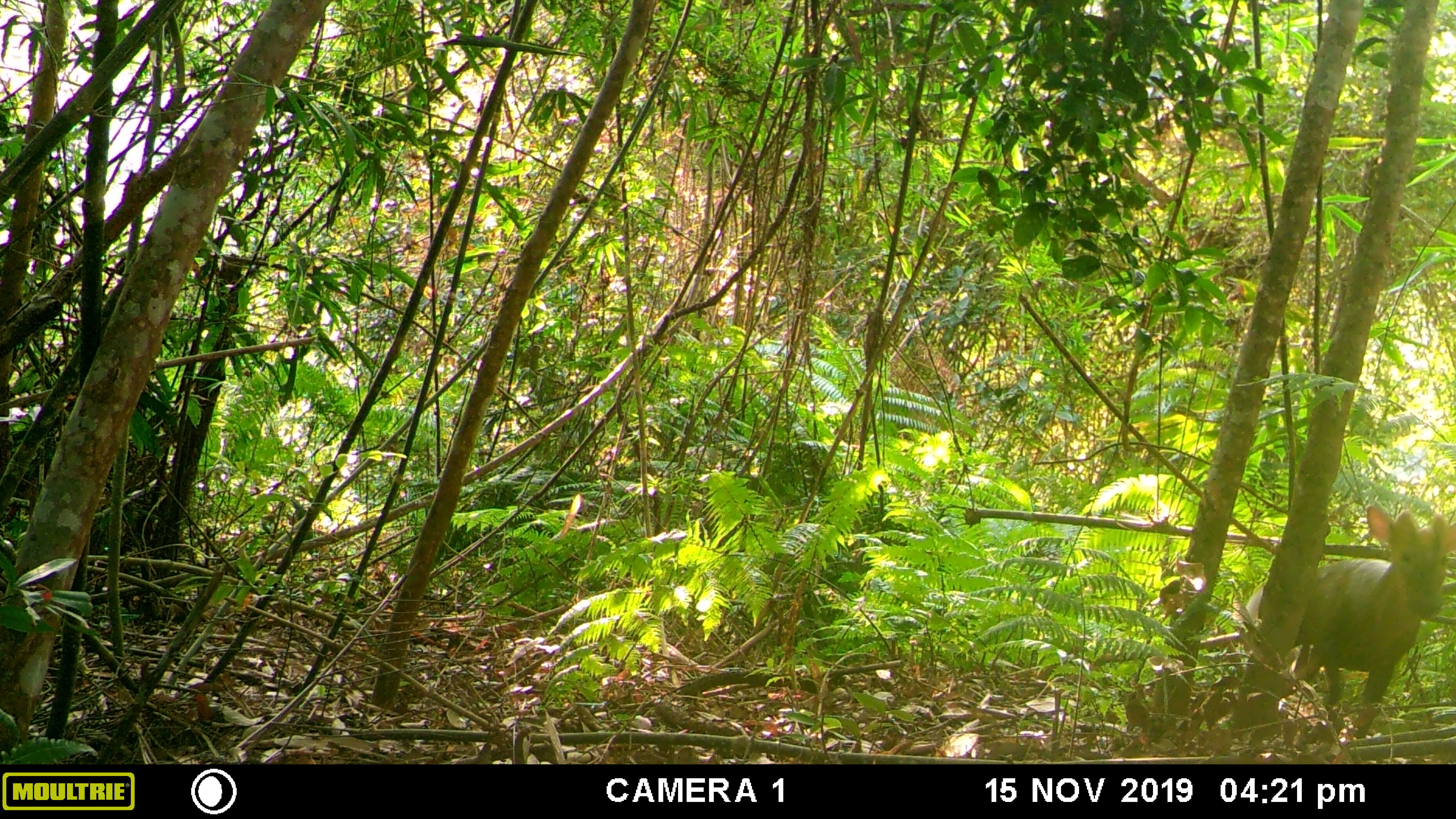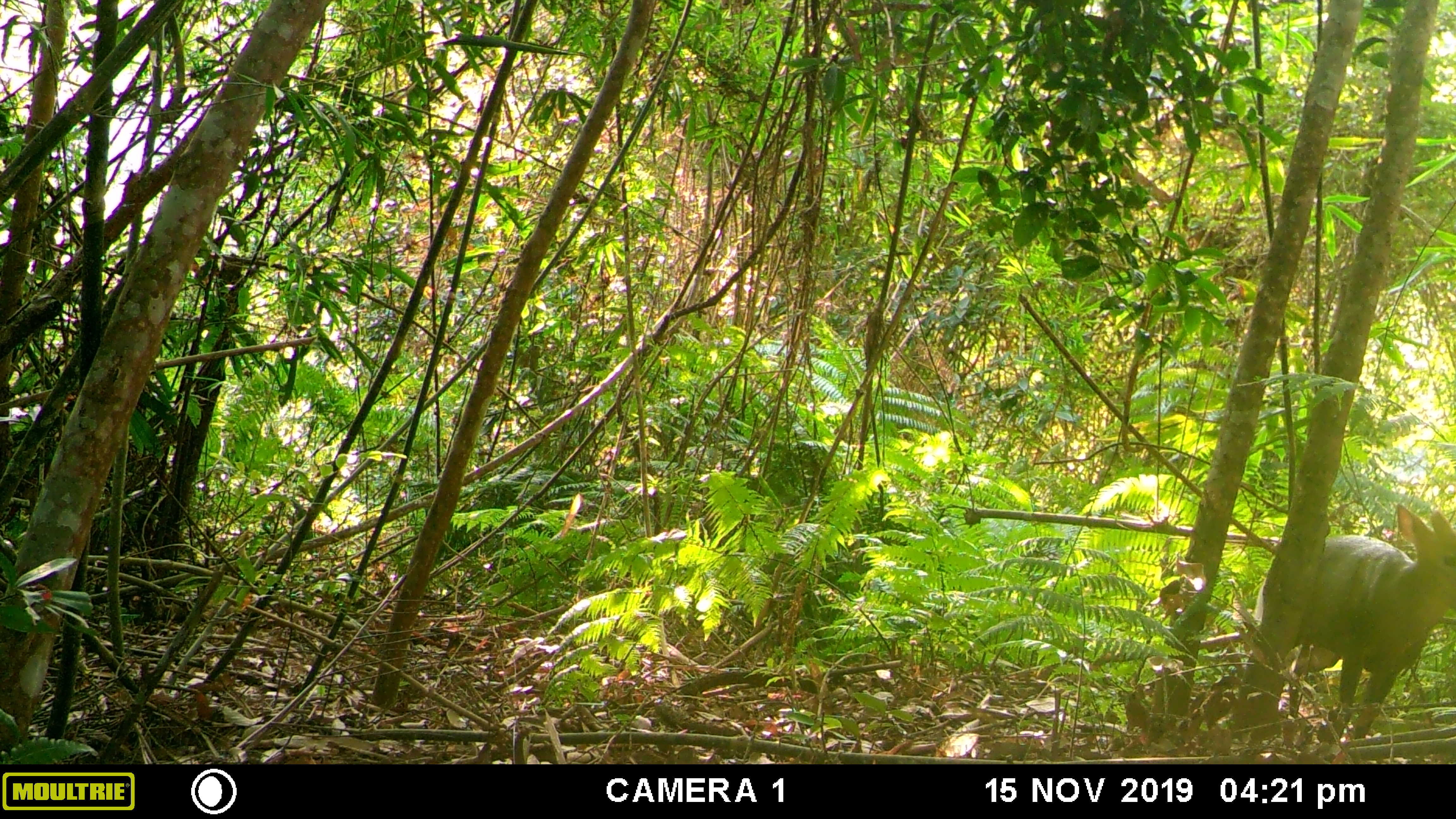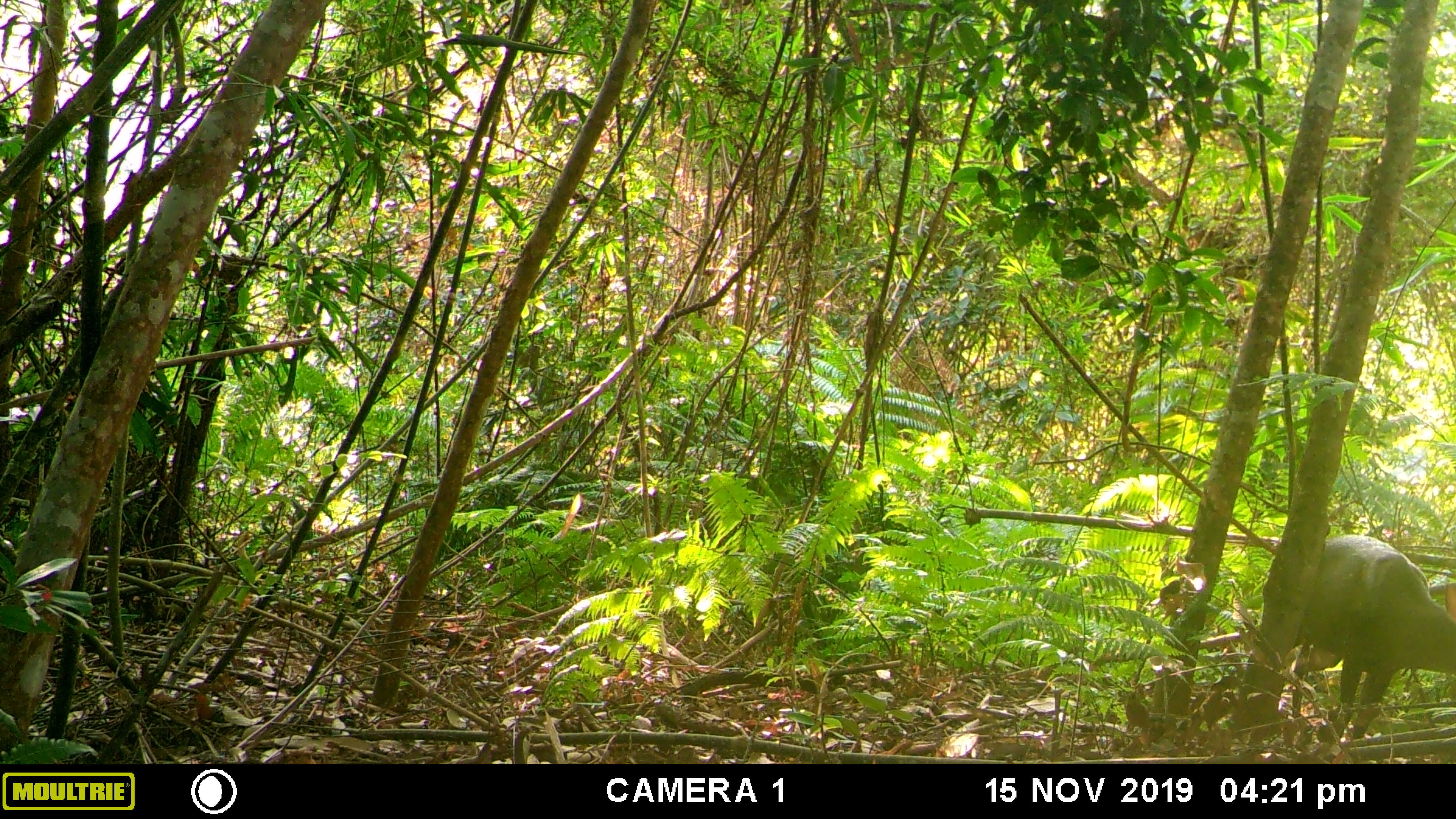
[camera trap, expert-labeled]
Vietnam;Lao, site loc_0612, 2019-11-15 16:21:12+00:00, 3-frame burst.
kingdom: Animalia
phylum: Chordata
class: Mammalia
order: Artiodactyla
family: Cervidae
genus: Muntiacus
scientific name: Muntiacus rooseveltorum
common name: roosevelt's muntjac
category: roosevelts muntjac group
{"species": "roosevelts muntjac group (roosevelt's muntjac) (Muntiacus rooseveltorum)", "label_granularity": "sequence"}